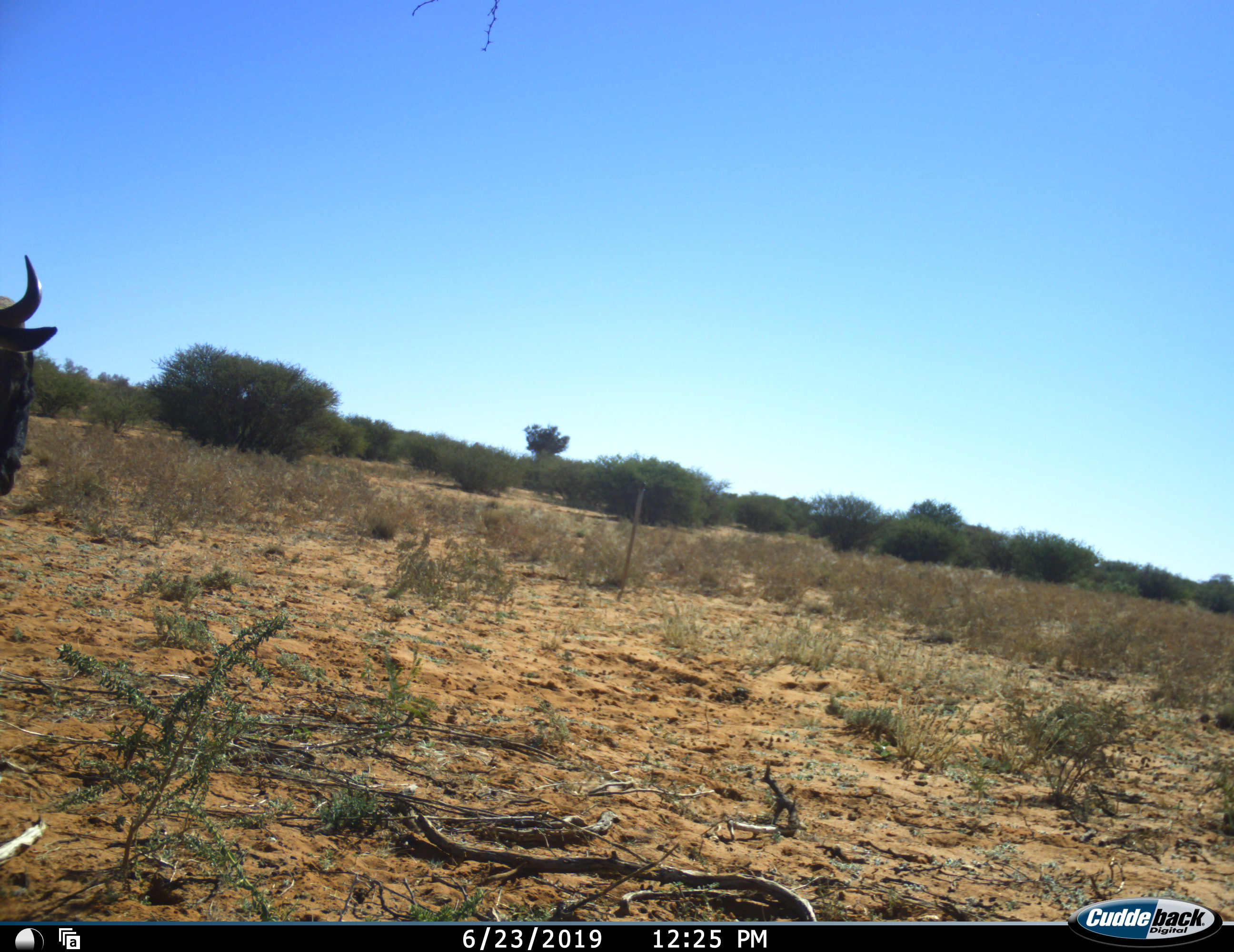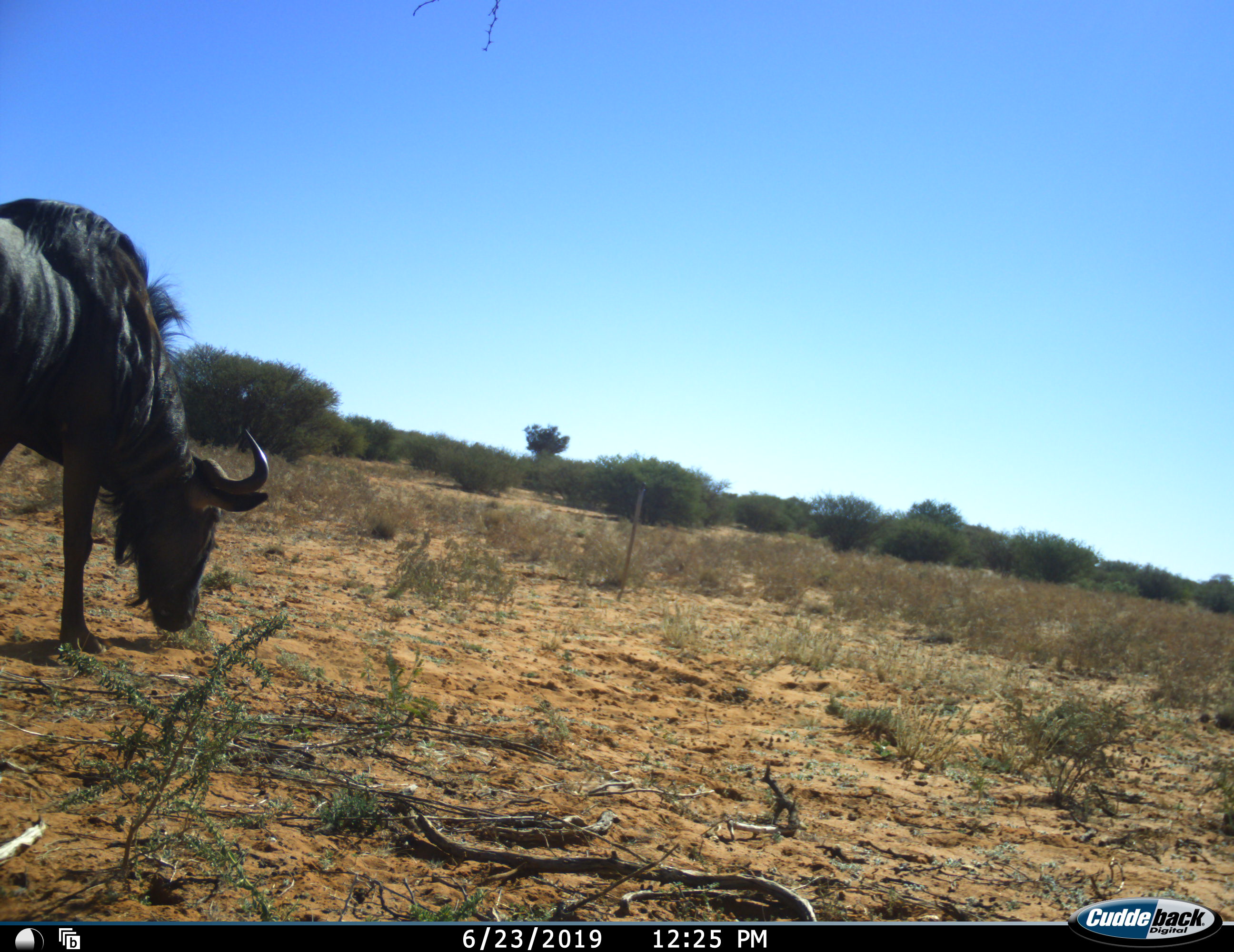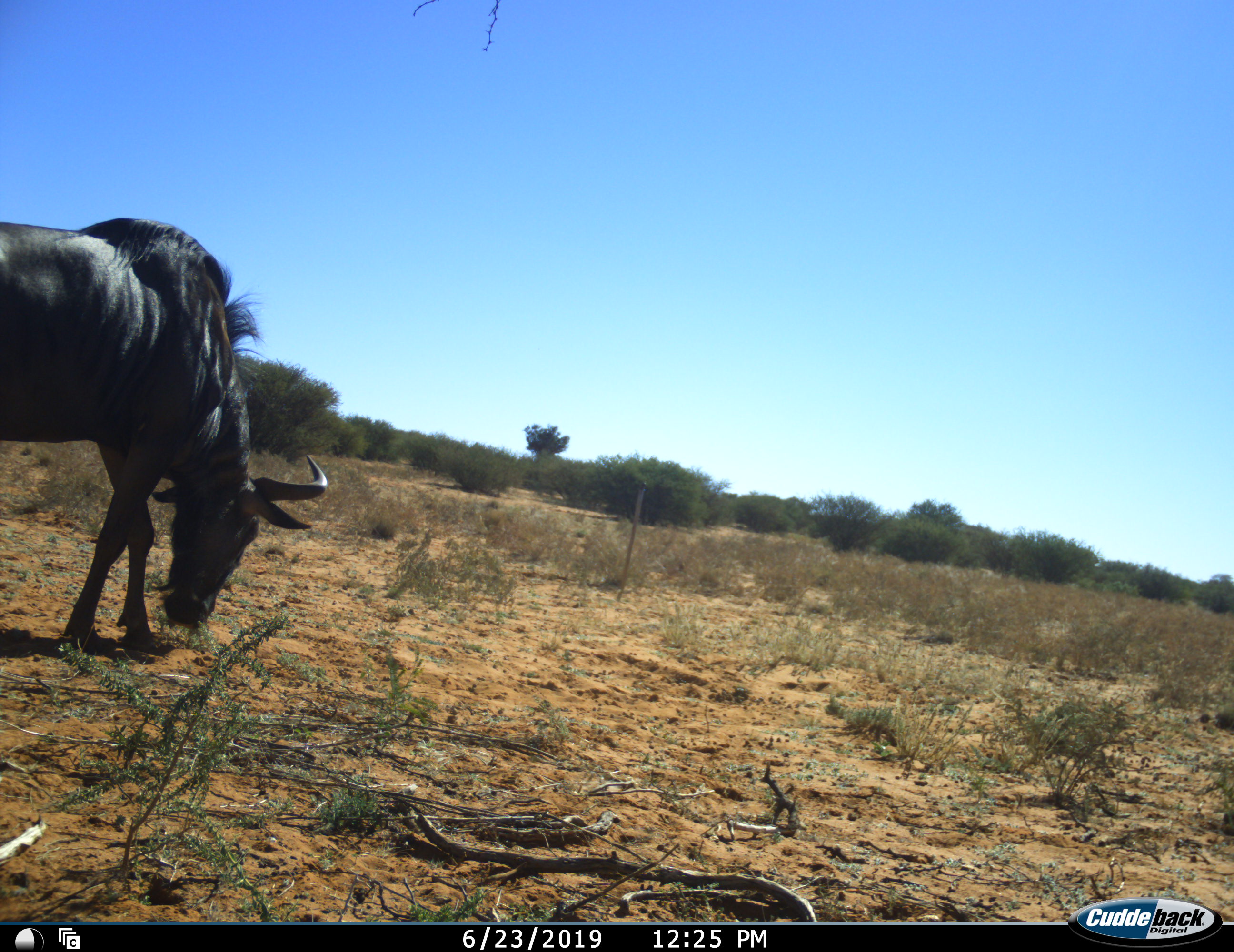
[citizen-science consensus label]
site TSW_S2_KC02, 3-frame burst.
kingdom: Animalia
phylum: Chordata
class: Mammalia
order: Artiodactyla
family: Bovidae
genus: Connochaetes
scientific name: Connochaetes taurinus taurinus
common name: blue wildebeest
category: wildebeestblue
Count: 1.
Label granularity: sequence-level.